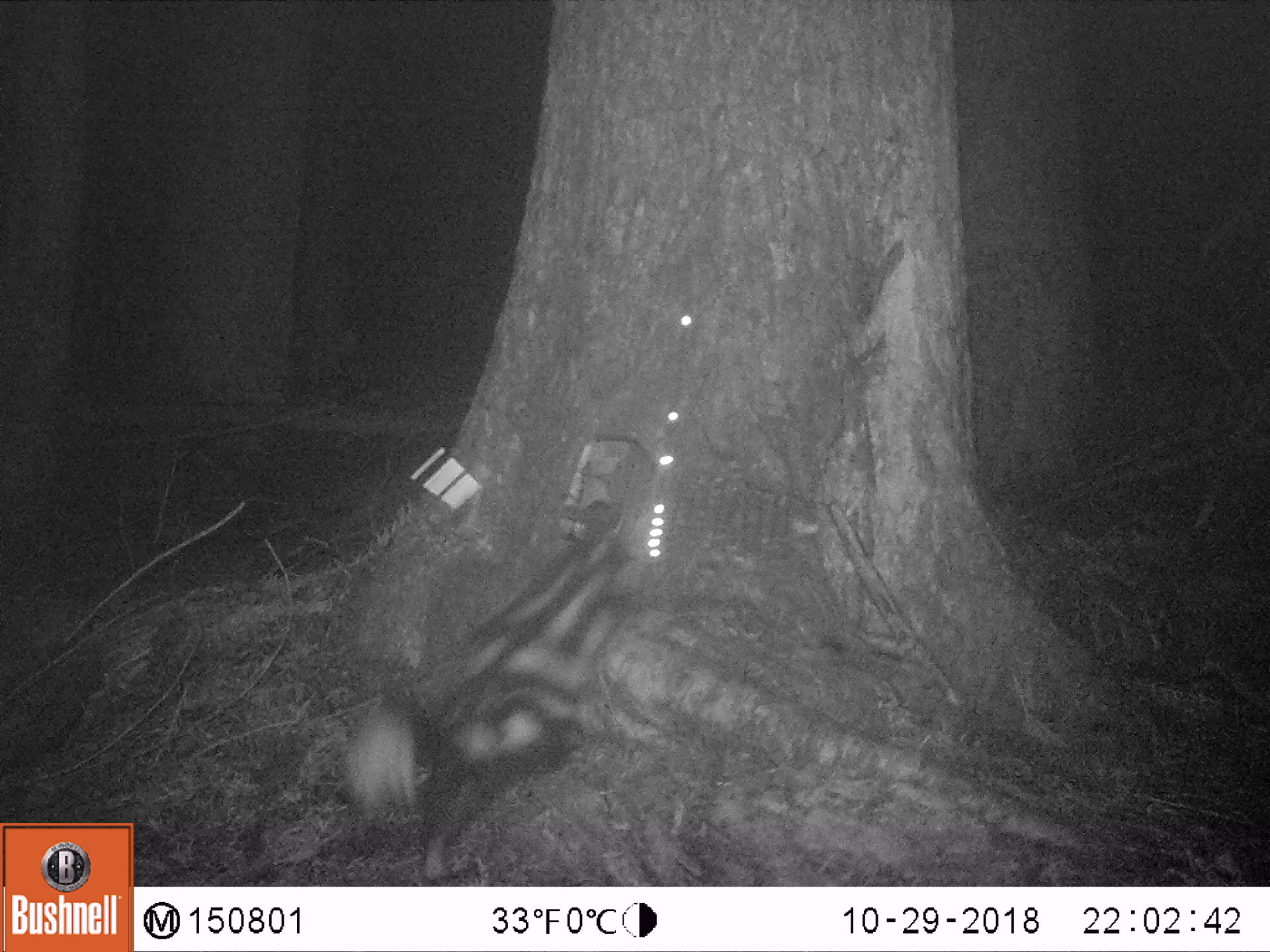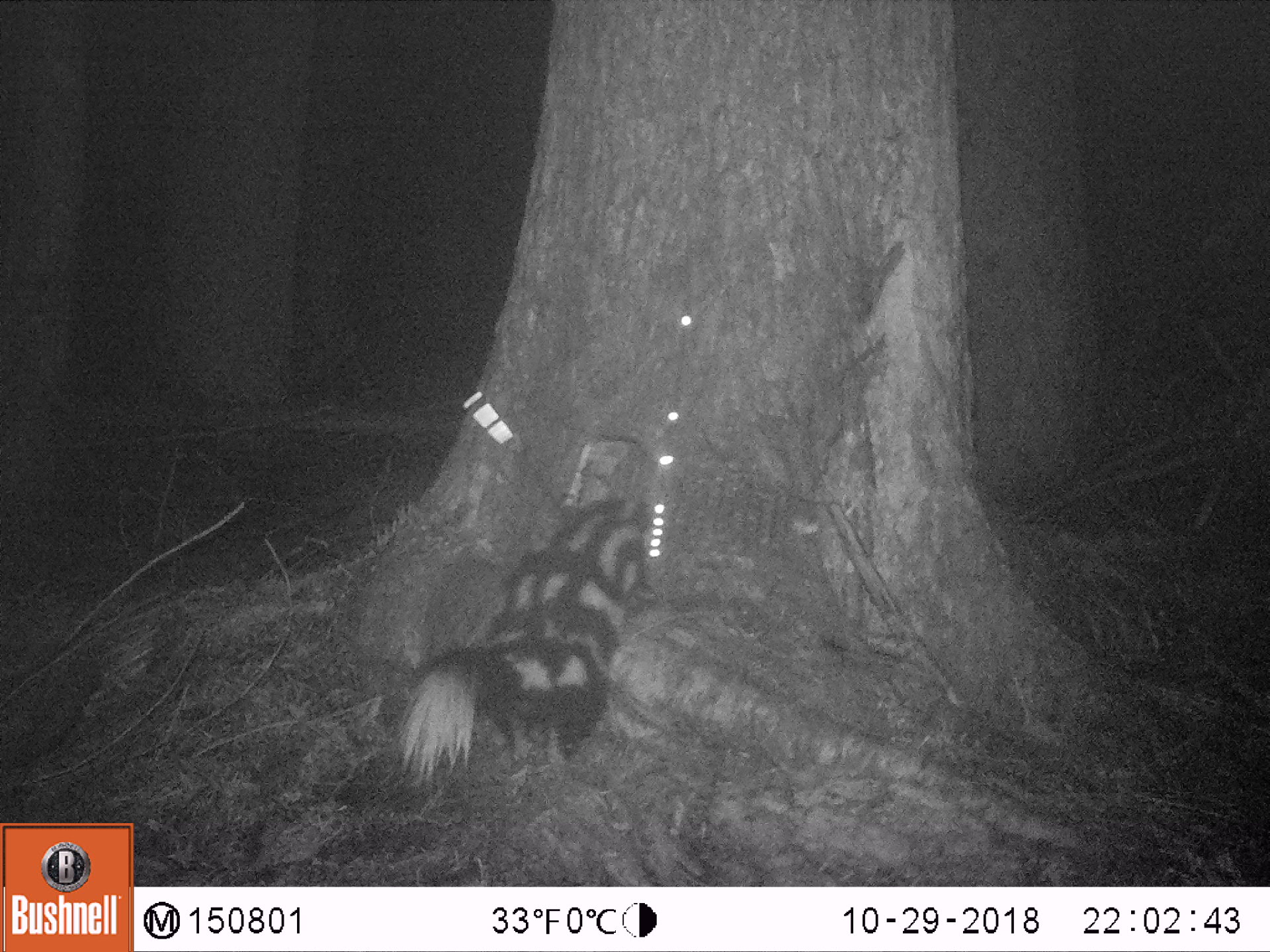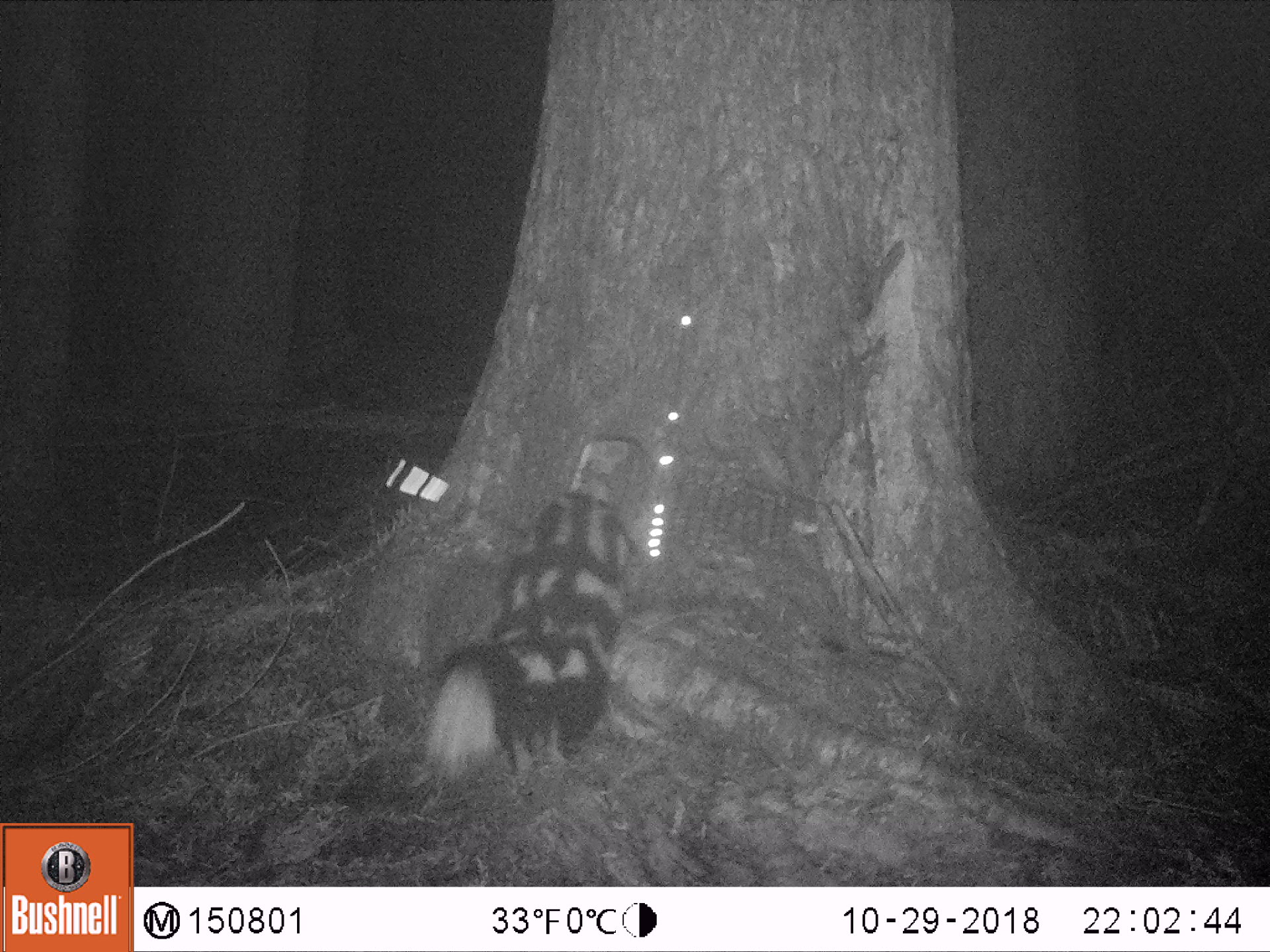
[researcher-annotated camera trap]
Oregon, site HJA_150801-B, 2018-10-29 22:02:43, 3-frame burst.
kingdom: Animalia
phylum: Chordata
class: Mammalia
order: Carnivora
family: Mephitidae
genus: Spilogale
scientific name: Spilogale gracilis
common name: western spotted skunk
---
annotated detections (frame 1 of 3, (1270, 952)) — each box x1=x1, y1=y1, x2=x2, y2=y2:
western spotted skunk: x1=320, y1=481, x2=696, y2=872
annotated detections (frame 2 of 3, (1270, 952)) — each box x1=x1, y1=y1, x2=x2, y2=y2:
western spotted skunk: x1=347, y1=473, x2=689, y2=796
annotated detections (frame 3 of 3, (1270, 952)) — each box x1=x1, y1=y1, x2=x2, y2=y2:
western spotted skunk: x1=414, y1=465, x2=645, y2=806